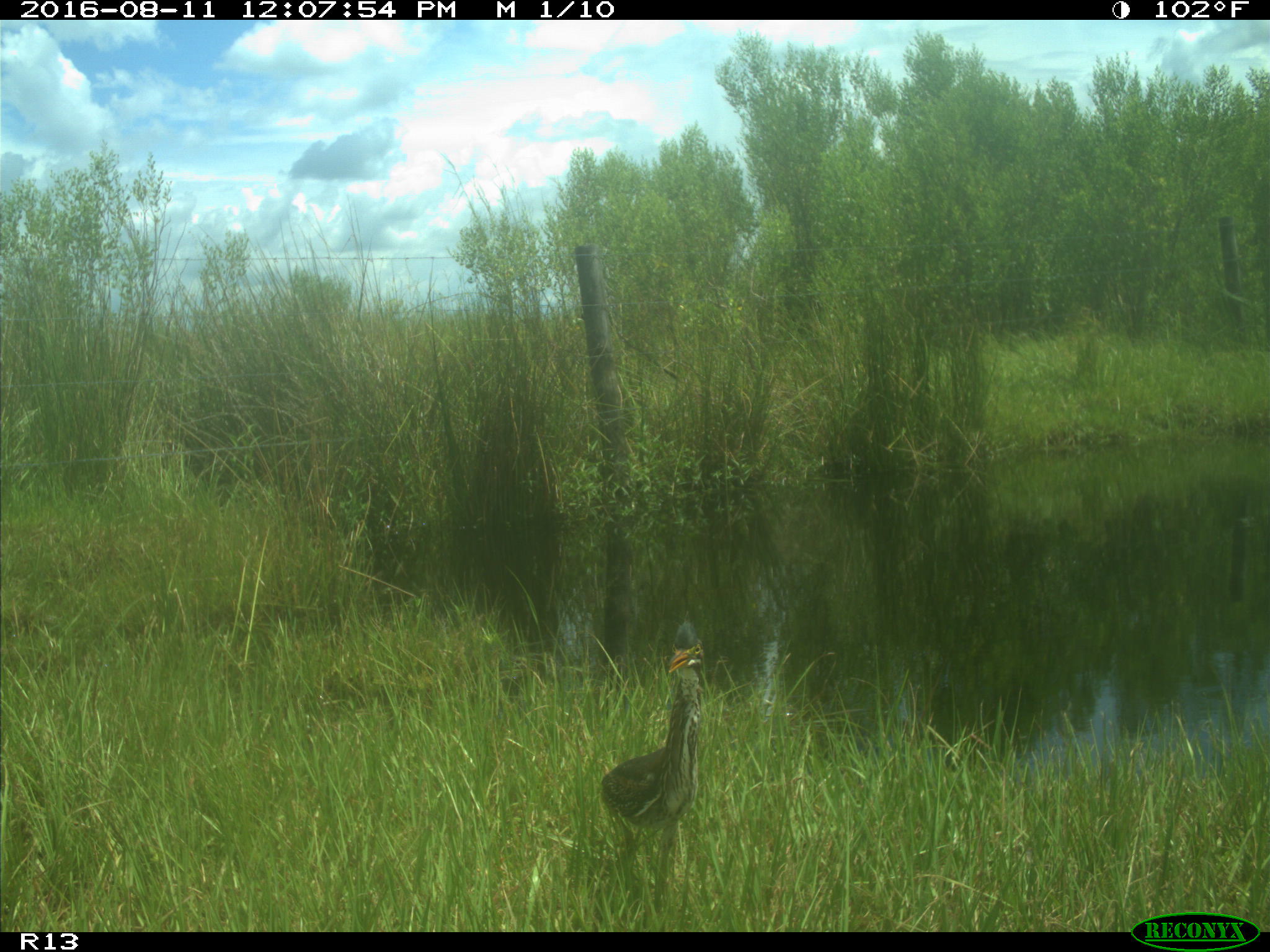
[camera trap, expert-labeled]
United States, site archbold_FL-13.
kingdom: Animalia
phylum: Chordata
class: Aves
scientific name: Aves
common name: birds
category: unidentified bird